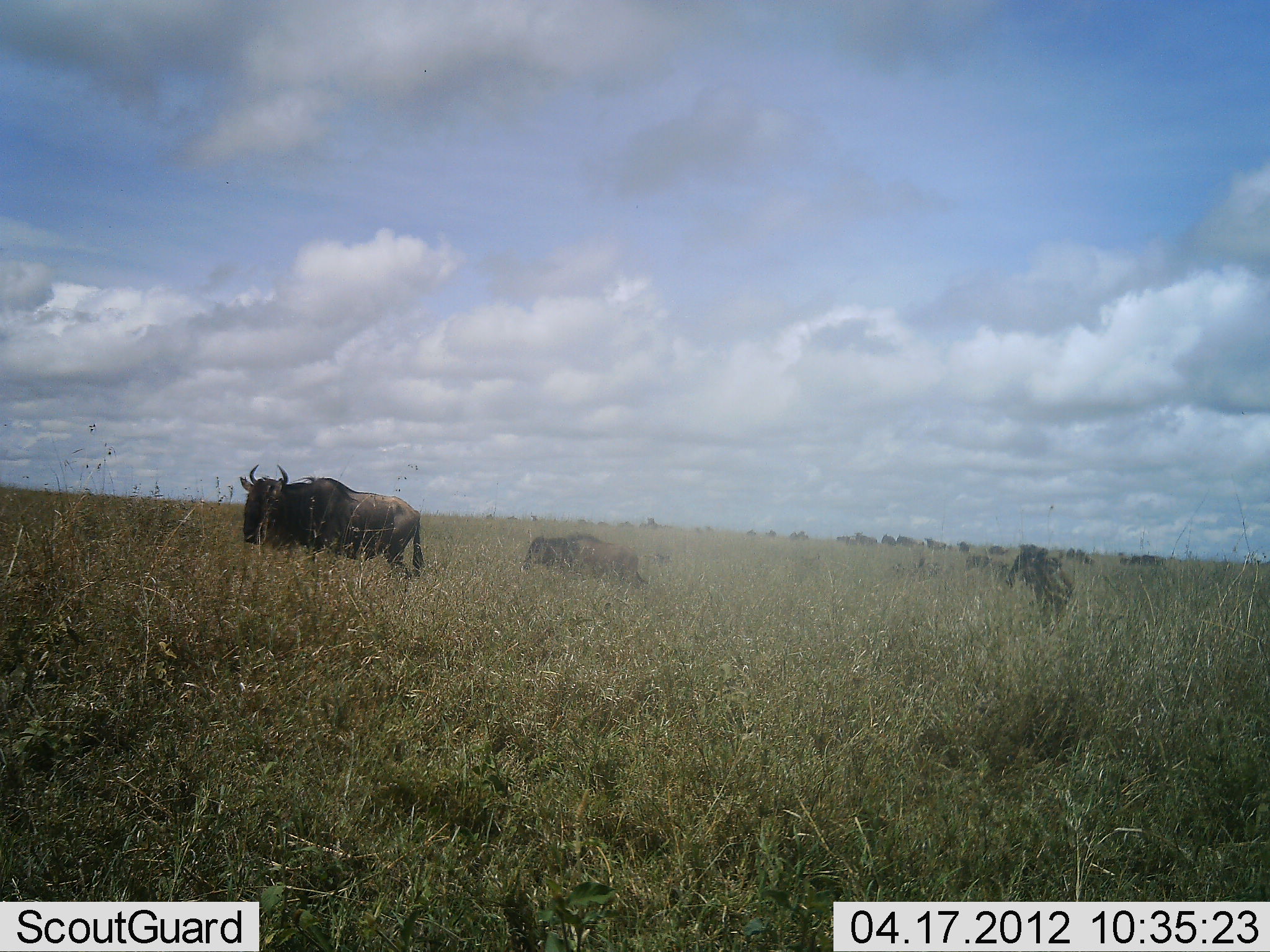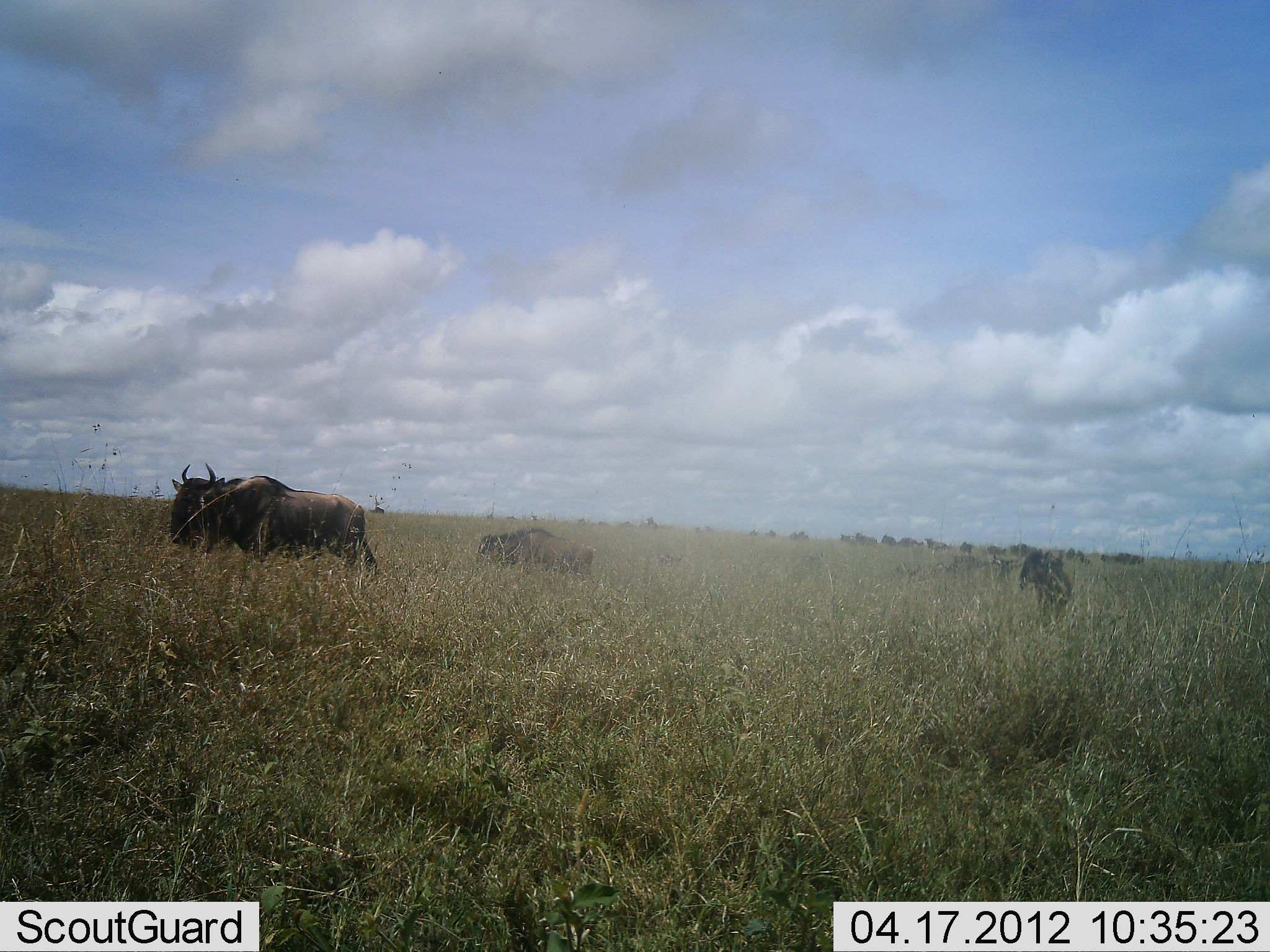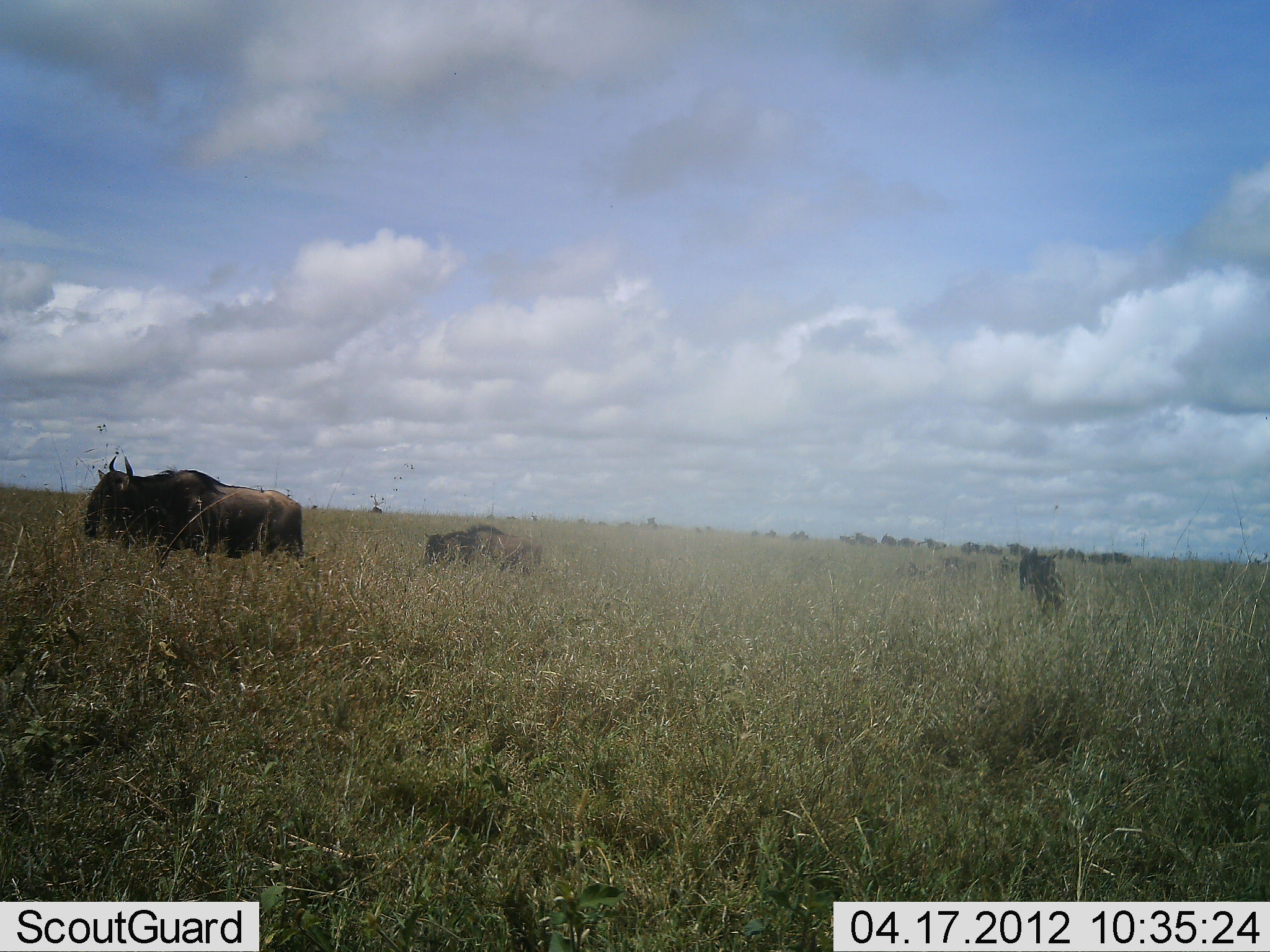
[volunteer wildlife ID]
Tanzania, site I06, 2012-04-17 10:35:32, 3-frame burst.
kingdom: Animalia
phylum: Chordata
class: Mammalia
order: Artiodactyla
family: Bovidae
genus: Connochaetes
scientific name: Connochaetes taurinus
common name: blue wildebeest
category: wildebeest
Wildebeest (blue wildebeest) (Connochaetes taurinus), count 11-50. Behavior (volunteer vote fractions): standing 21%, resting 7%, moving 100%, interacting 0%. Young present (vote fraction): 14%. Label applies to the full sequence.